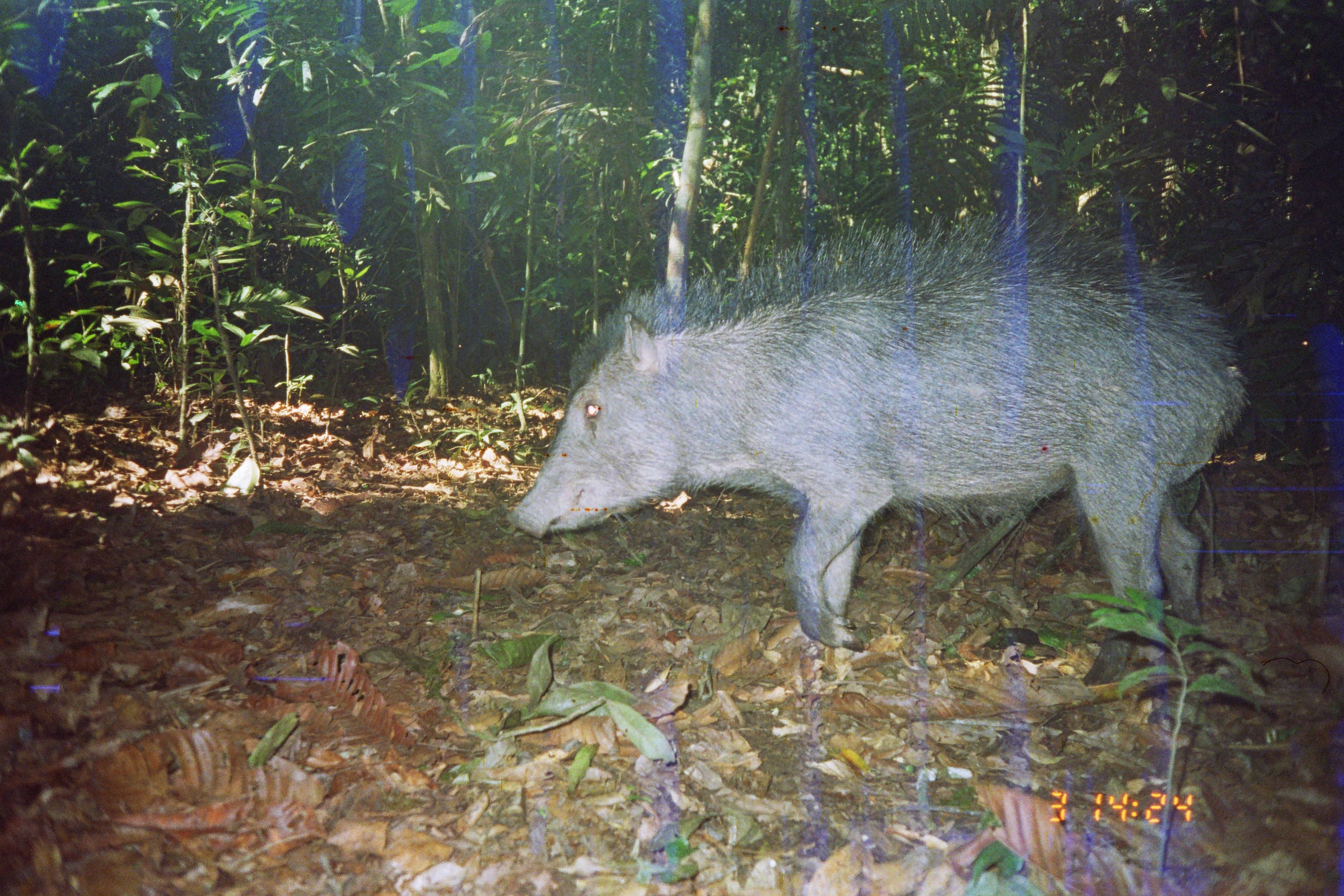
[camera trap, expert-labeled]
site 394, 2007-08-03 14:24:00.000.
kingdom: Animalia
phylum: Chordata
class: Mammalia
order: Artiodactyla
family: Tayassuidae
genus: Tayassu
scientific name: Tayassu pecari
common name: white-lipped peccary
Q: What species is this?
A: Tayassu pecari (white-lipped peccary).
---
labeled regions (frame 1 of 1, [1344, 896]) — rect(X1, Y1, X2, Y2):
tayassu pecari: rect(502, 207, 1248, 702)